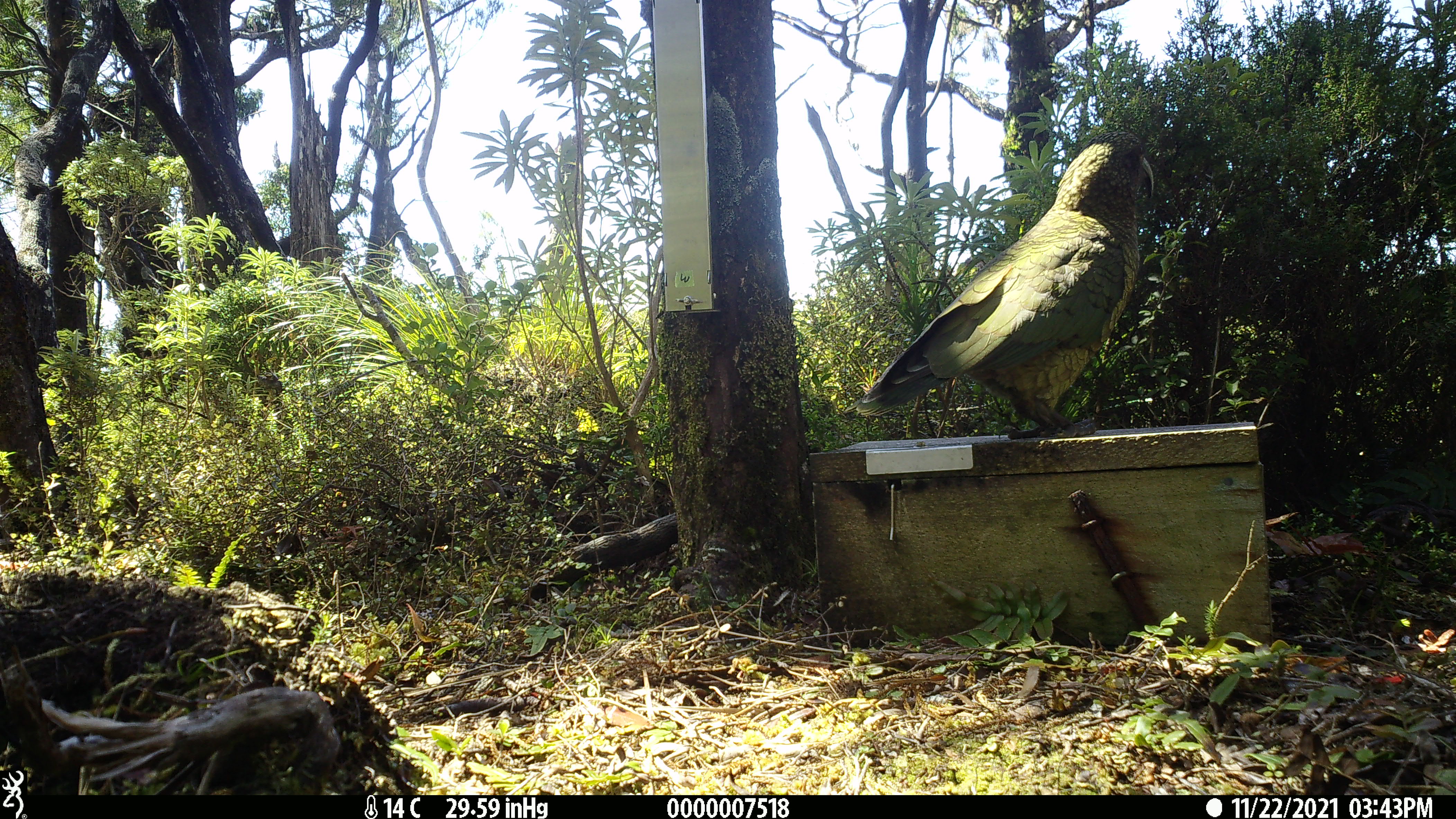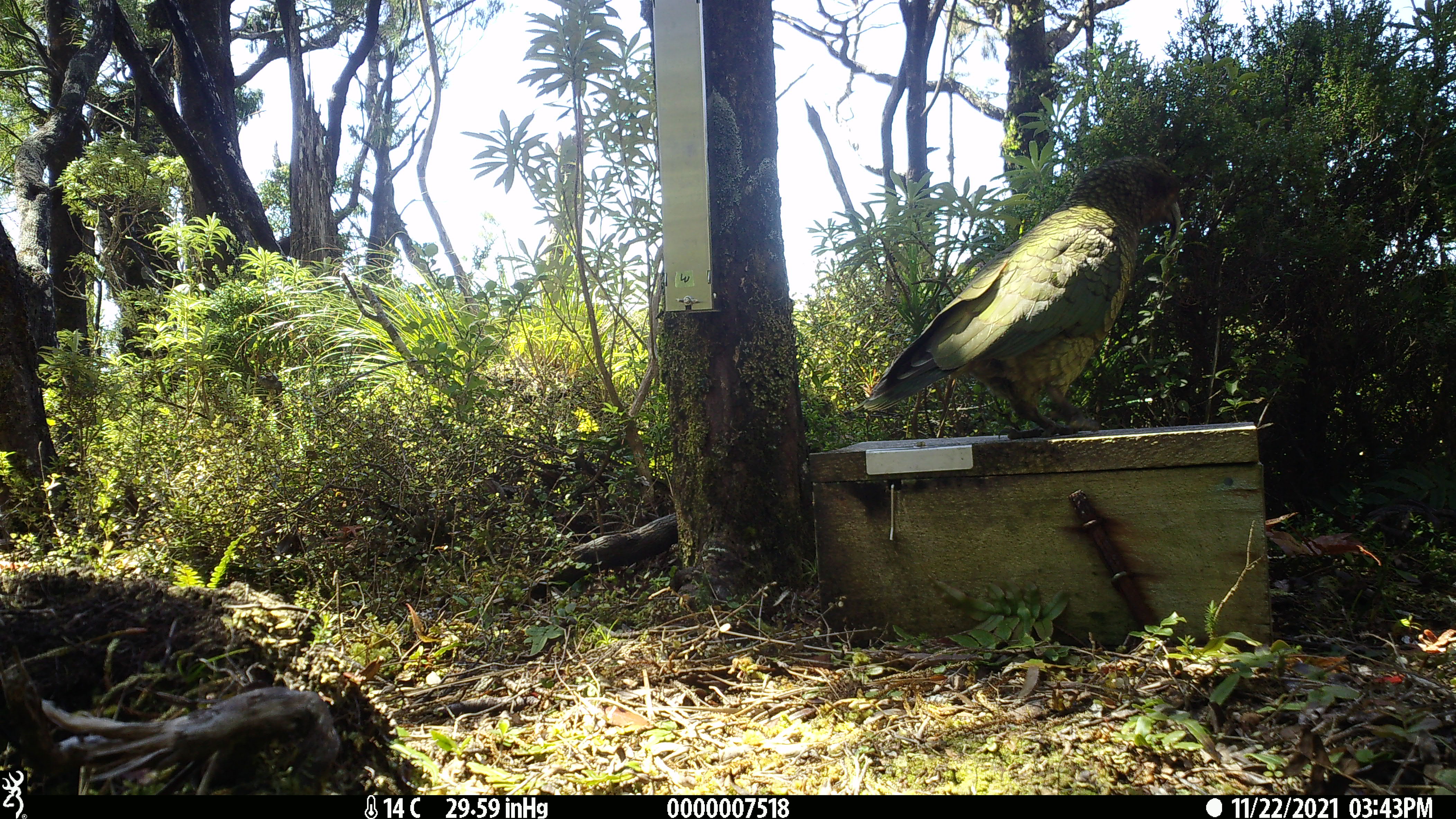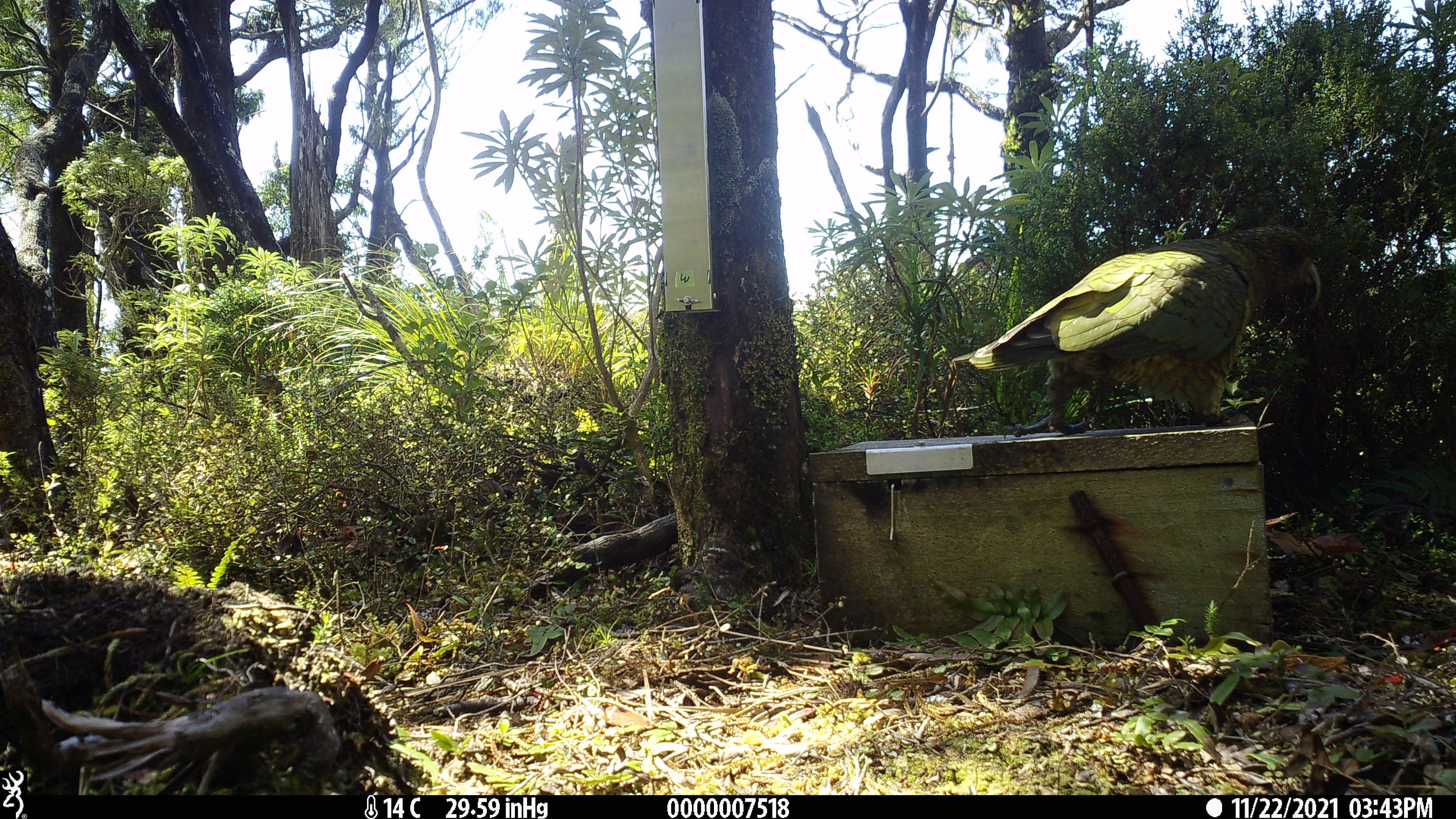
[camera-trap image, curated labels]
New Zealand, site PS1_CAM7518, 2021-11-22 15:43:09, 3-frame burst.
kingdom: Animalia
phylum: Chordata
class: Aves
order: Psittaciformes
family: Strigopidae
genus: Nestor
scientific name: Nestor notabilis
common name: kea